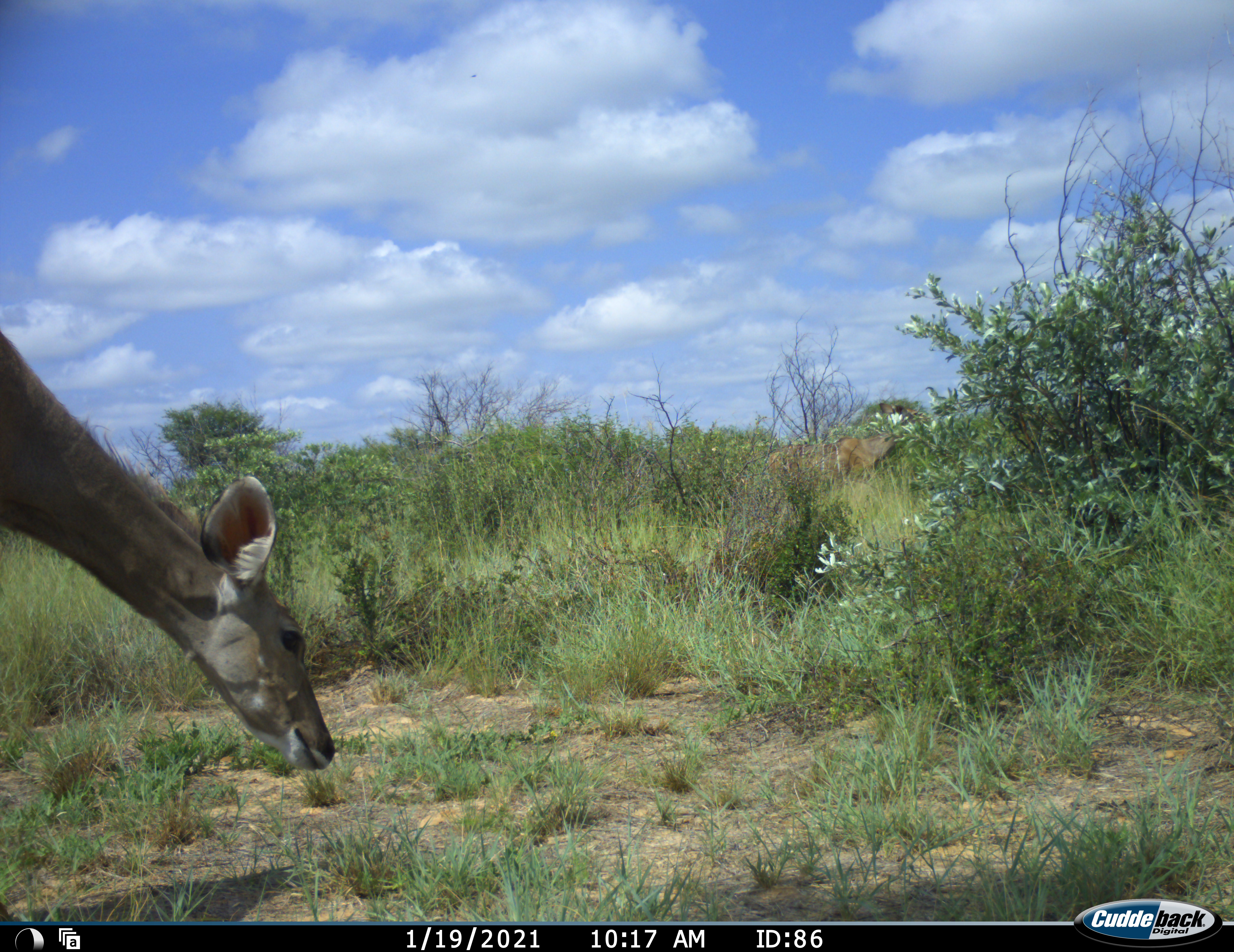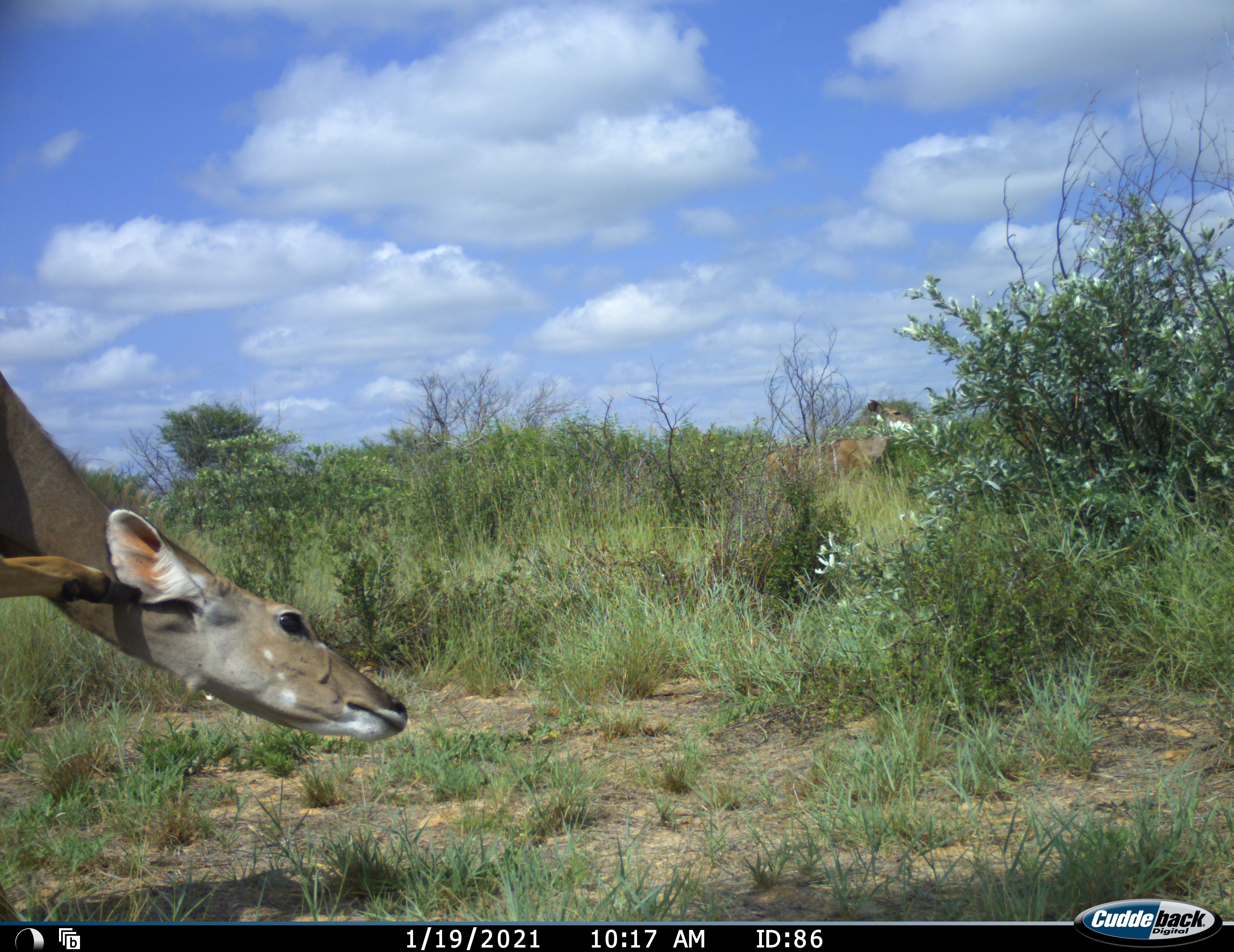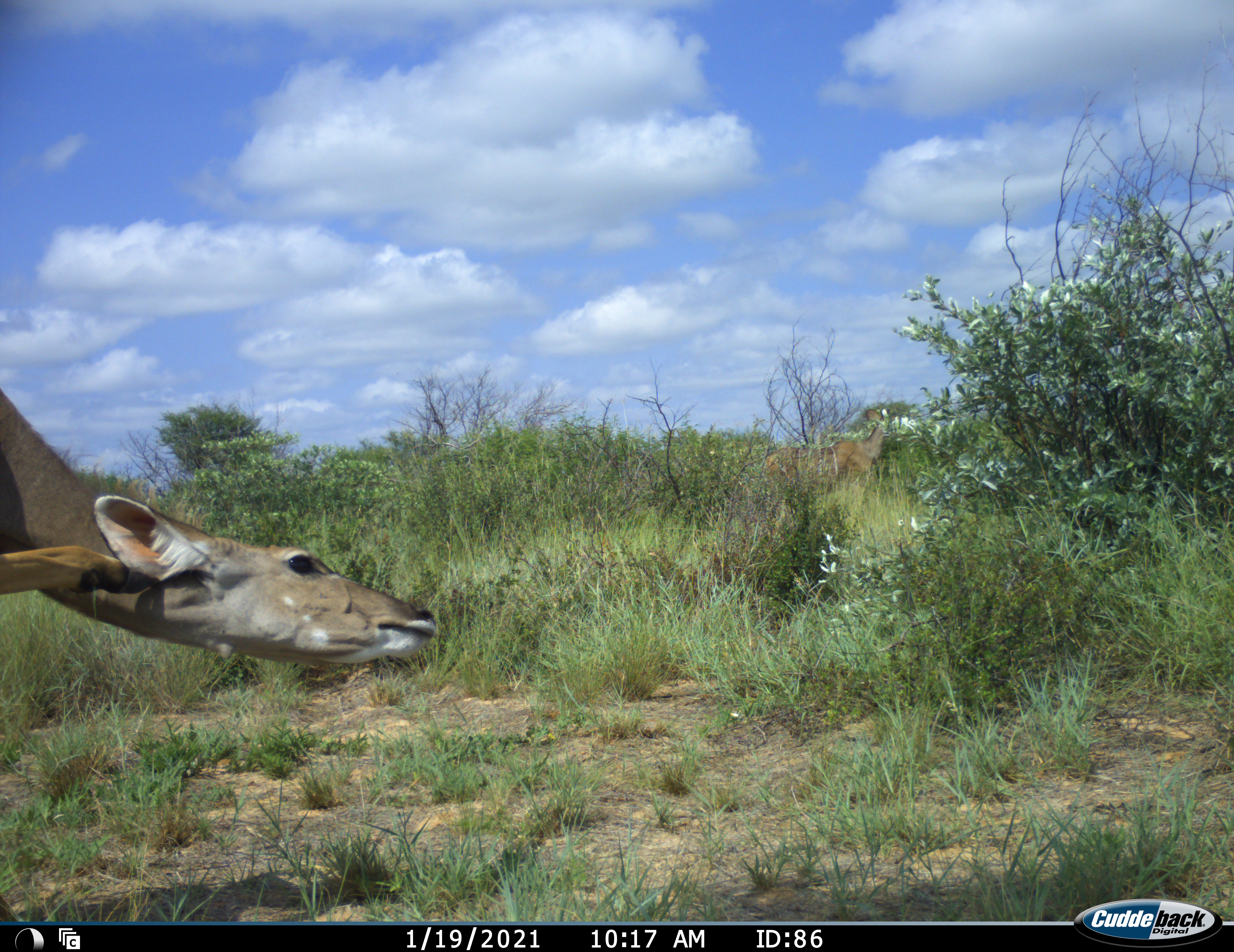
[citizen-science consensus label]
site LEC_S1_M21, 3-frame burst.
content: unidentified animal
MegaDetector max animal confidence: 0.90